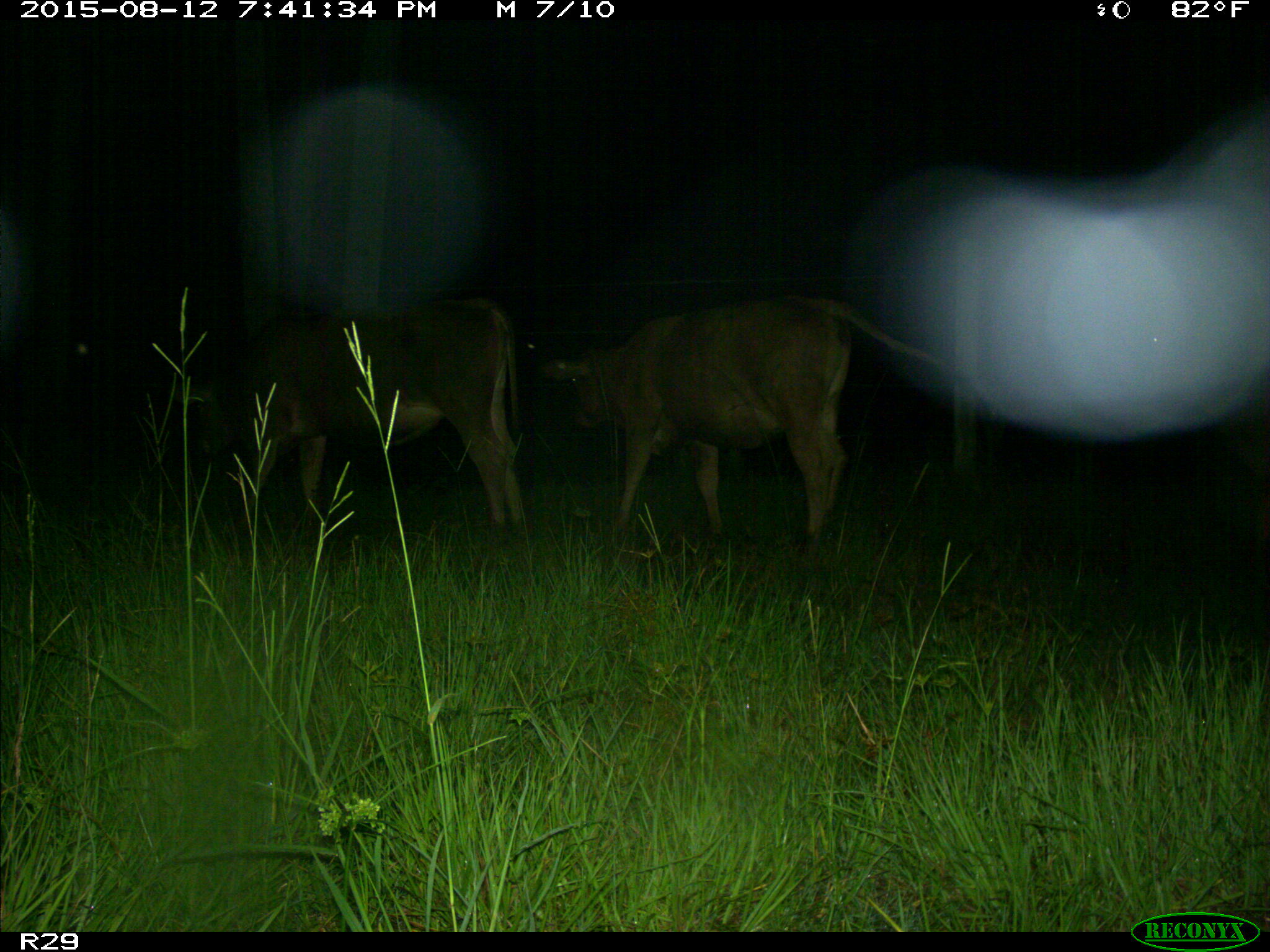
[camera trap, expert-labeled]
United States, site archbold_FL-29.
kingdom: Animalia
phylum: Chordata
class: Mammalia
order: Artiodactyla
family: Bovidae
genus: Bos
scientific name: Bos taurus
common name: domestic cow